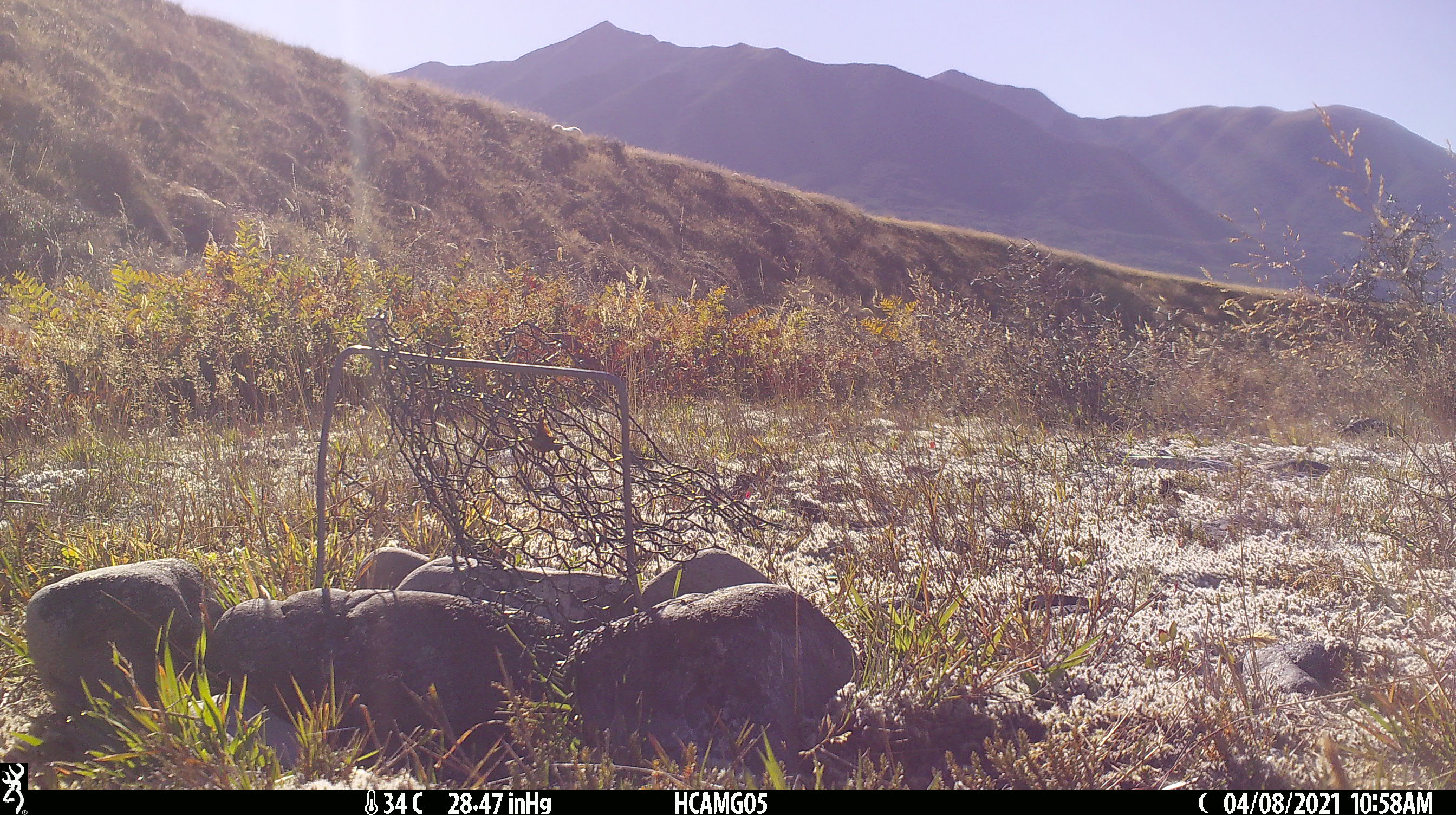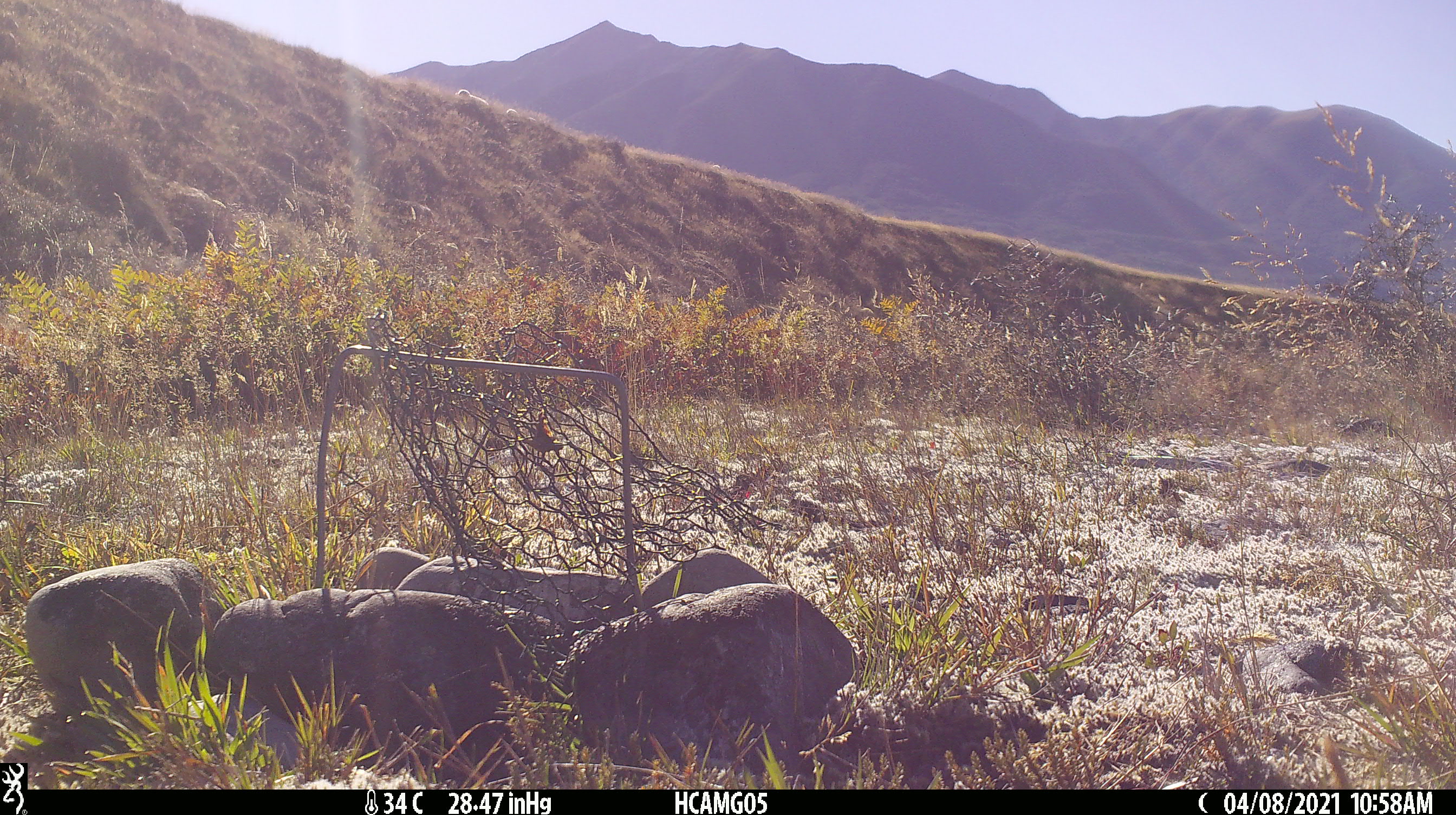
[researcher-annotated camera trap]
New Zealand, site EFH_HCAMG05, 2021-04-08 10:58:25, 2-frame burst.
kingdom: Animalia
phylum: Chordata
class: Mammalia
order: Artiodactyla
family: Bovidae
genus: Ovis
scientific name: Ovis aries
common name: domestic sheep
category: sheep